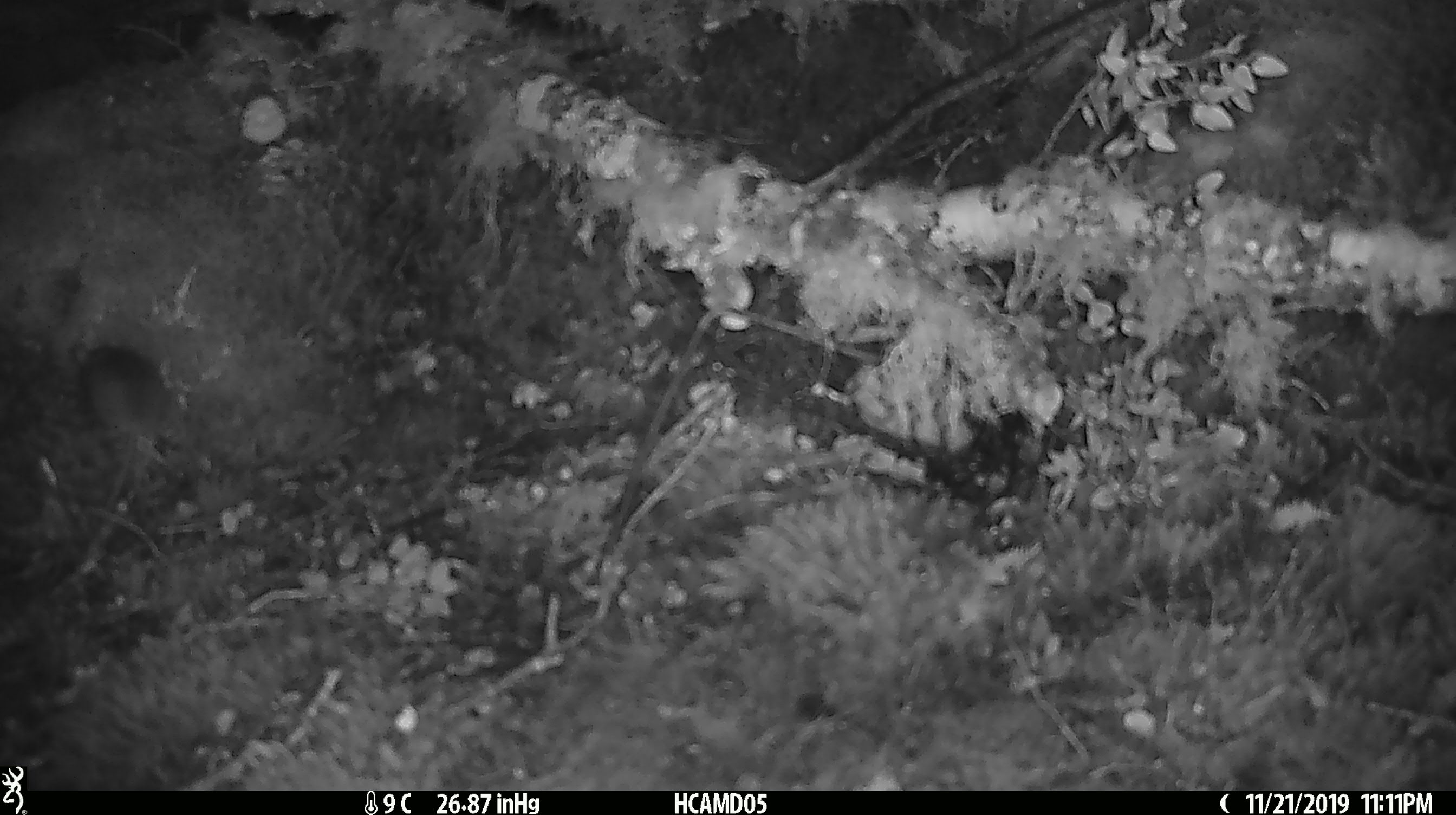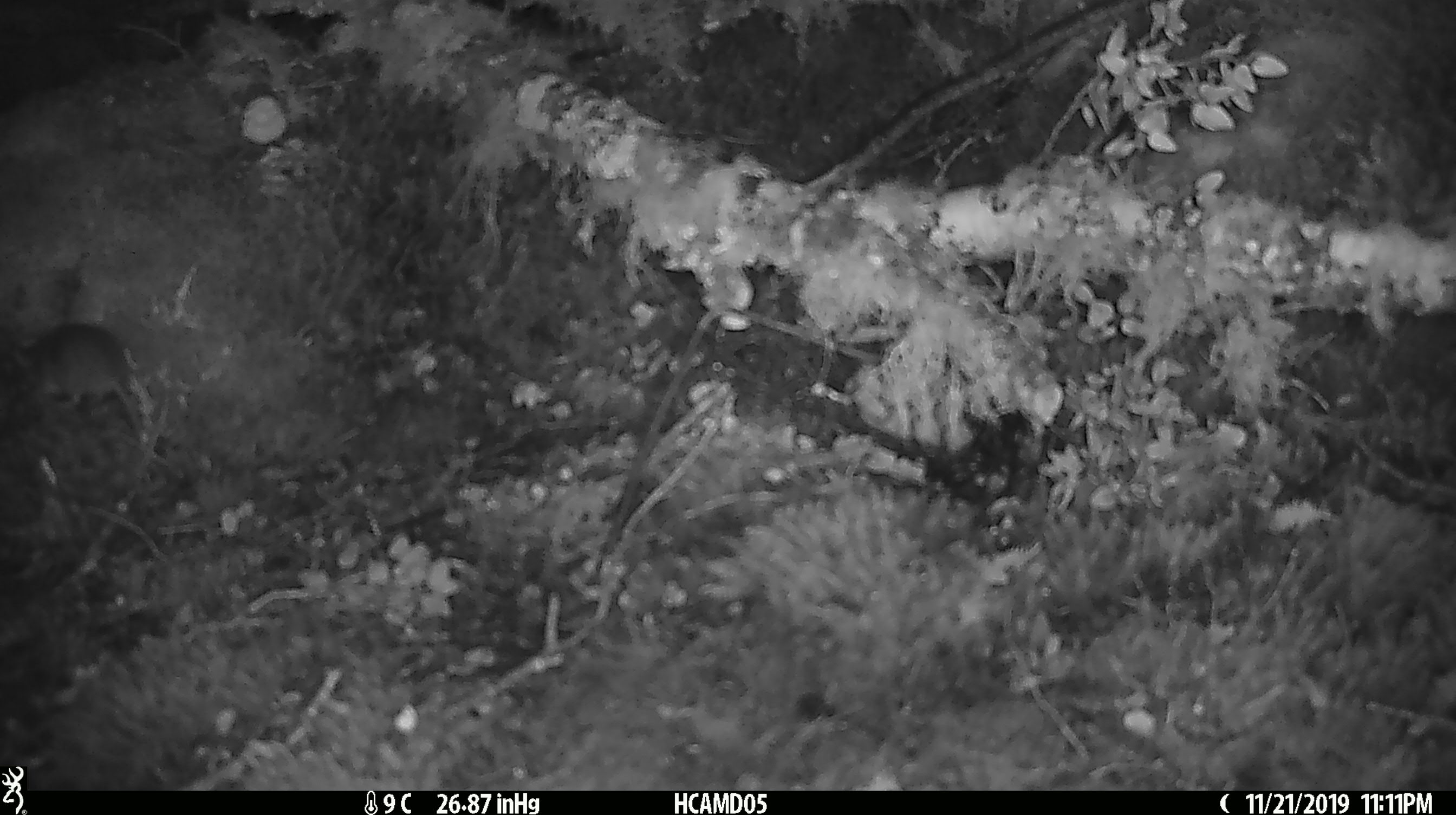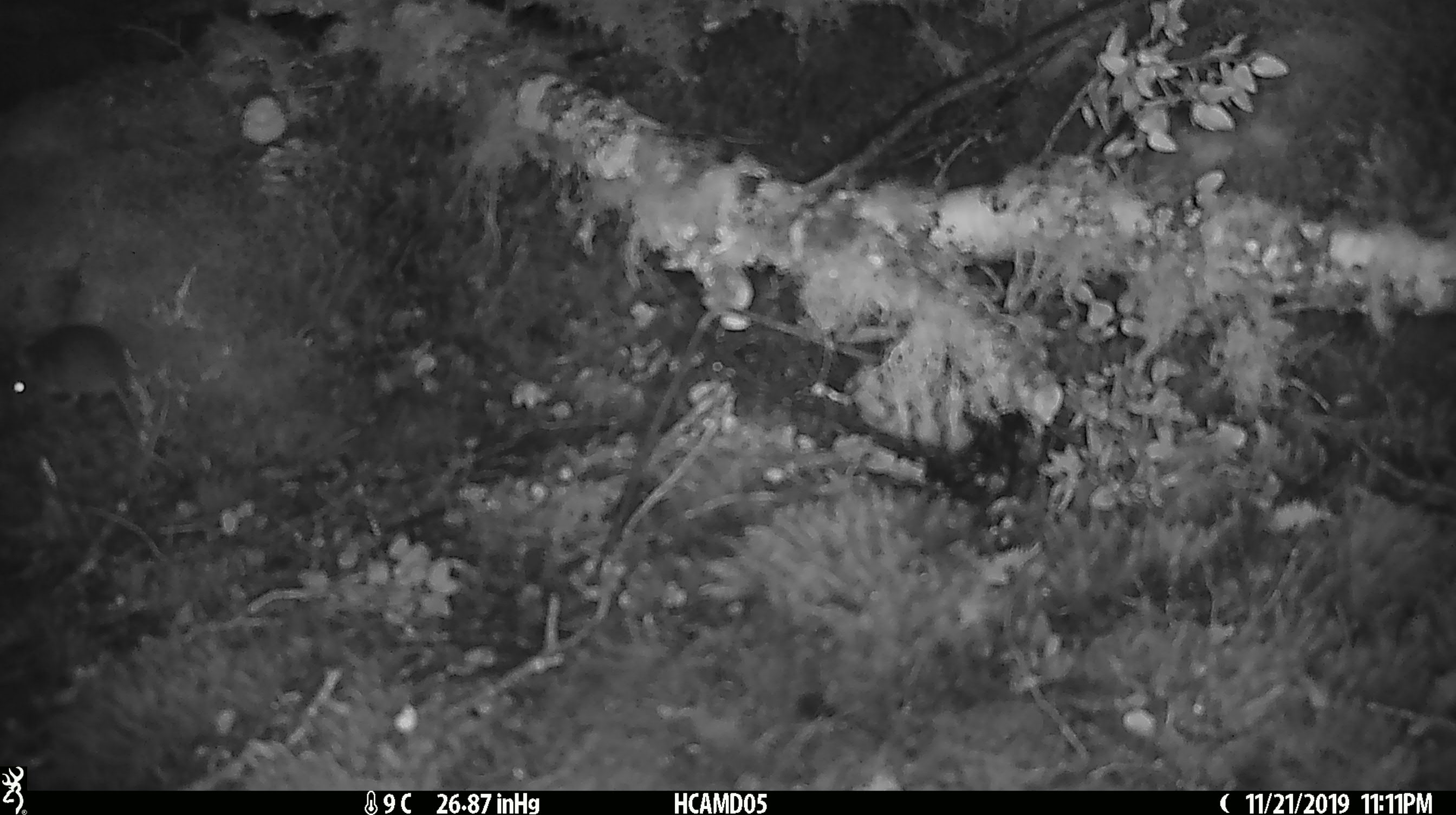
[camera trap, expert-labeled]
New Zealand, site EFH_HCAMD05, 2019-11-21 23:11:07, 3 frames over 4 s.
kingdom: Animalia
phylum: Chordata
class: Mammalia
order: Rodentia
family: Muridae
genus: Mus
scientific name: Mus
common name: mouse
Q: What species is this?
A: Mouse (Mus).